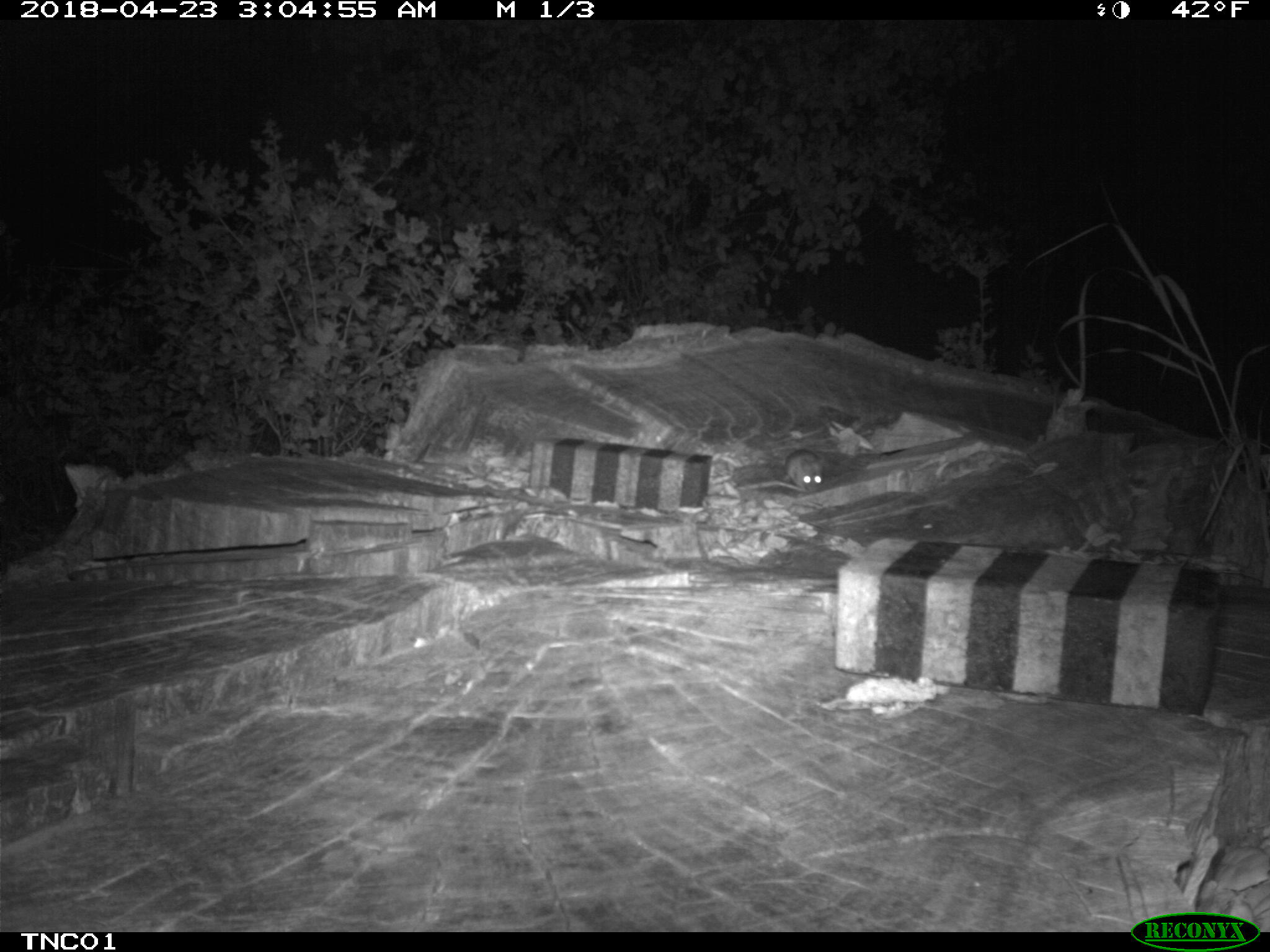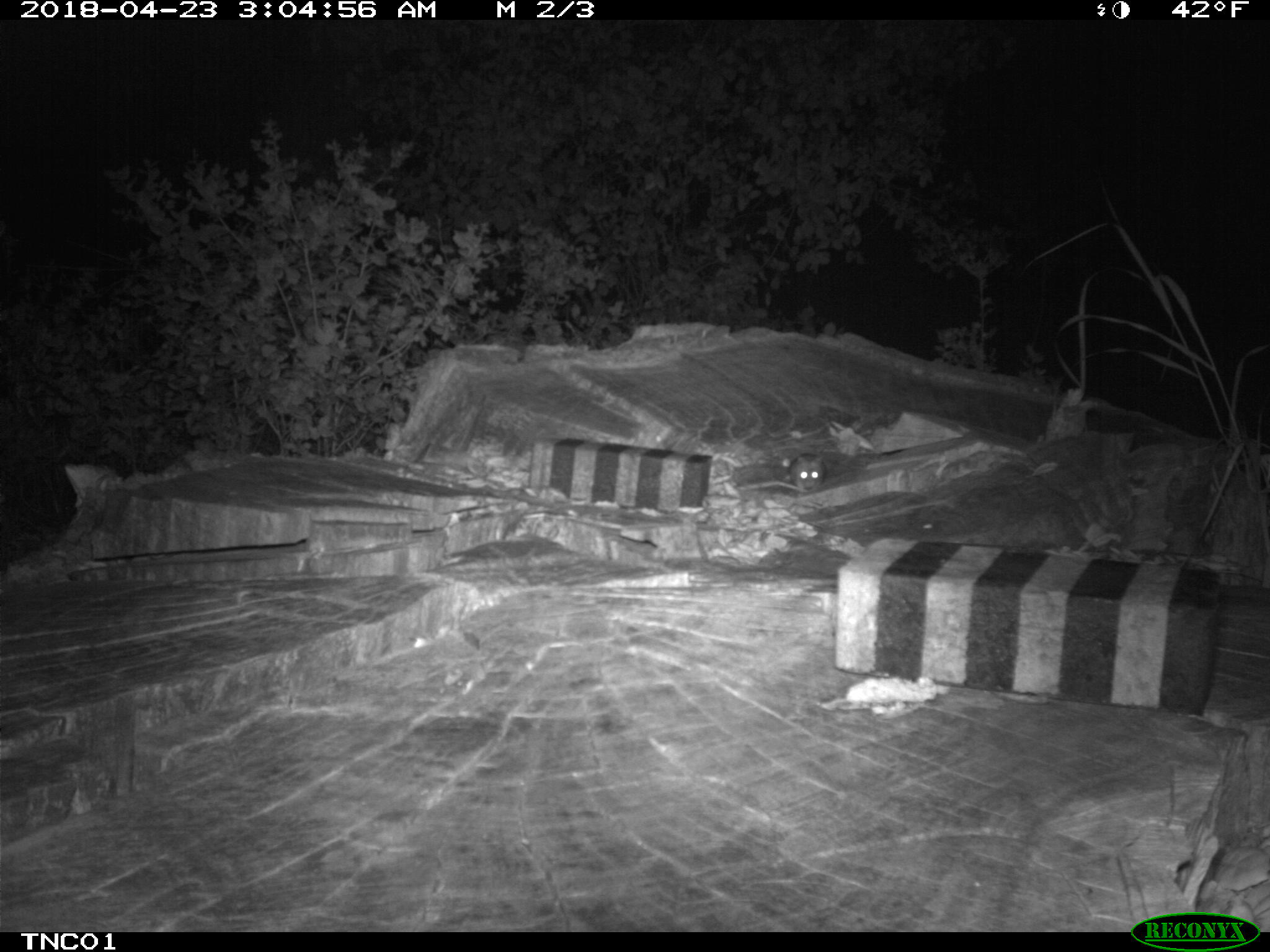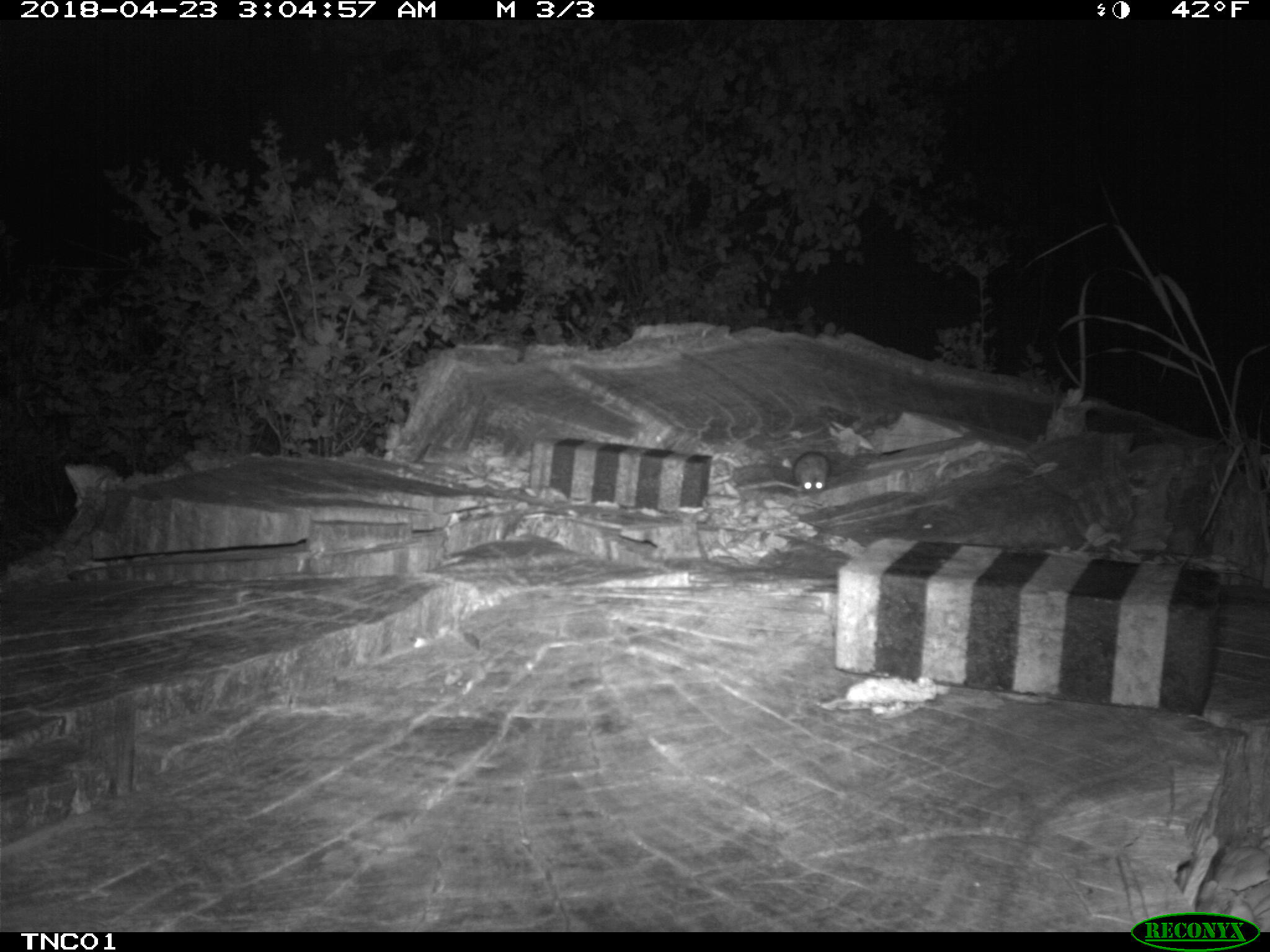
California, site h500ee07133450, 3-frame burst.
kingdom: Animalia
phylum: Chordata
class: Mammalia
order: Rodentia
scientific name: Rodentia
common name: rodent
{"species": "rodent (Rodentia)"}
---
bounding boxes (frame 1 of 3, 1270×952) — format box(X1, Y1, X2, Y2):
rodent: box(779, 448, 824, 491)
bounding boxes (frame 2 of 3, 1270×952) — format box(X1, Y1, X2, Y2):
rodent: box(736, 452, 827, 492)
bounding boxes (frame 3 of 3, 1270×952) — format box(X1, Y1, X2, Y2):
rodent: box(740, 449, 830, 492)